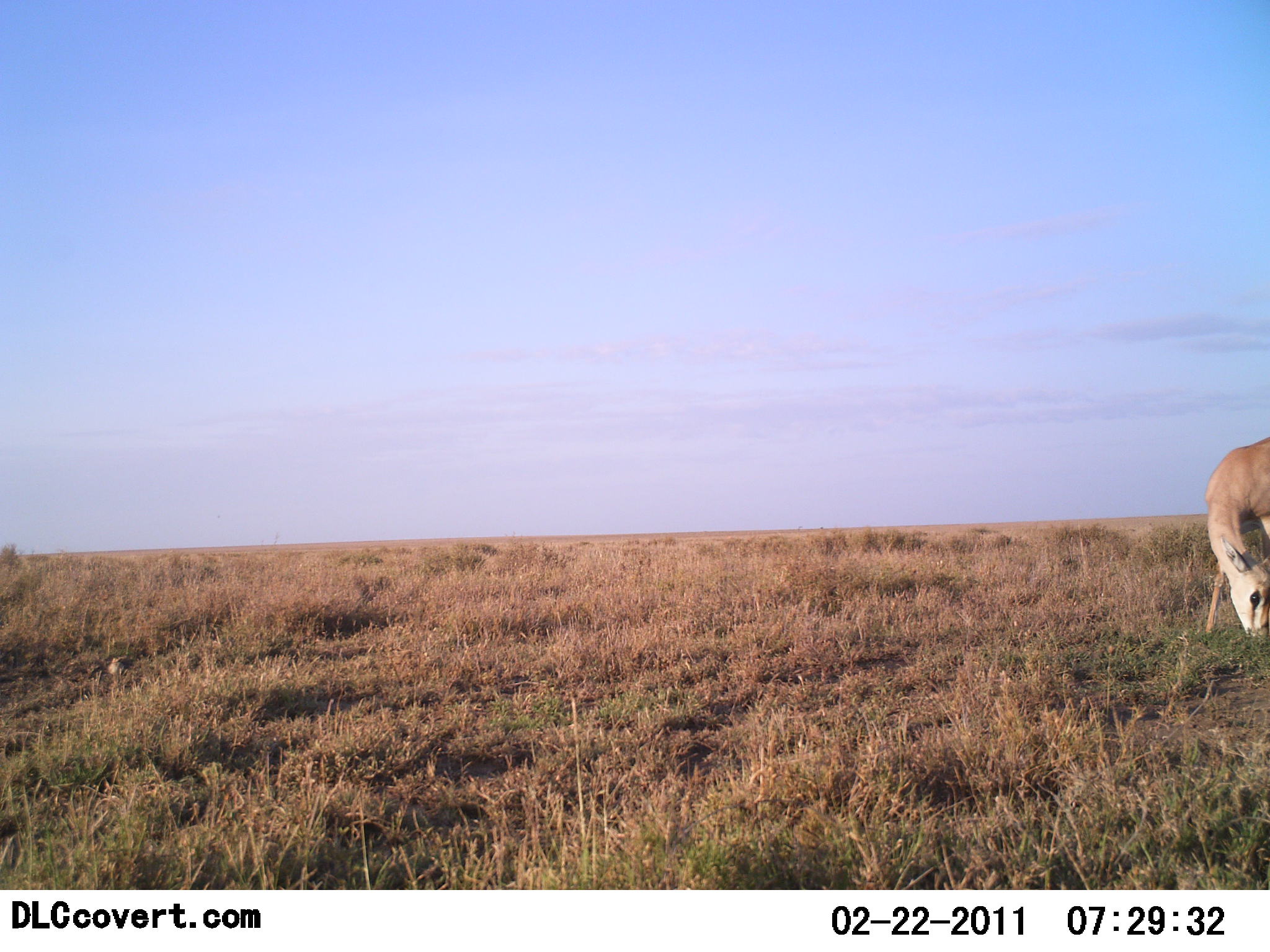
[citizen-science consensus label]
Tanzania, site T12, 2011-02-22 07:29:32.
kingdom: Animalia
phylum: Chordata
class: Mammalia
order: Artiodactyla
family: Bovidae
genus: Nanger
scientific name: Nanger granti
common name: grant's gazelle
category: gazellegrants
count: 1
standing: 8%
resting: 0%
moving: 0%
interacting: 0%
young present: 0%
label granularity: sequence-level